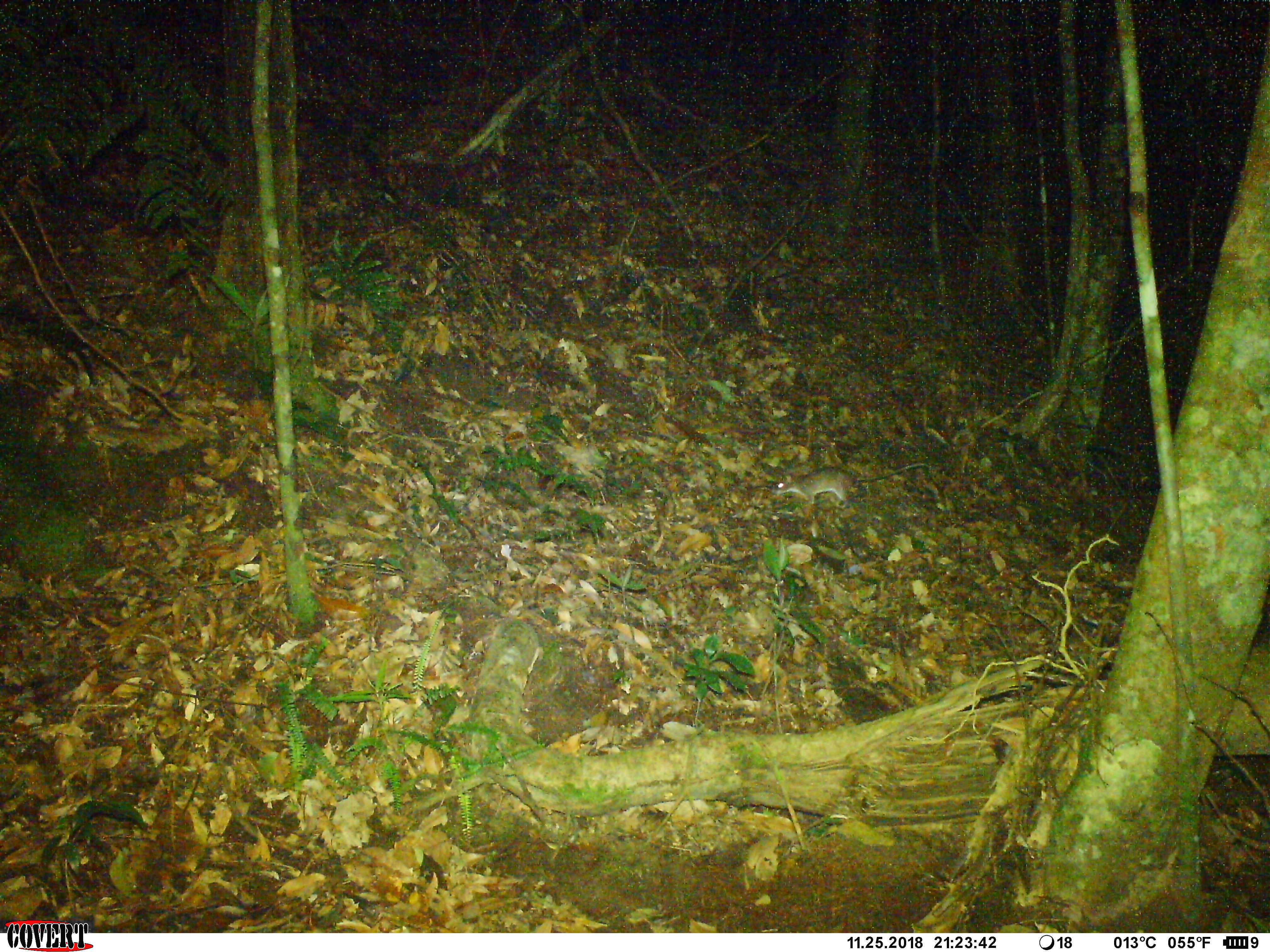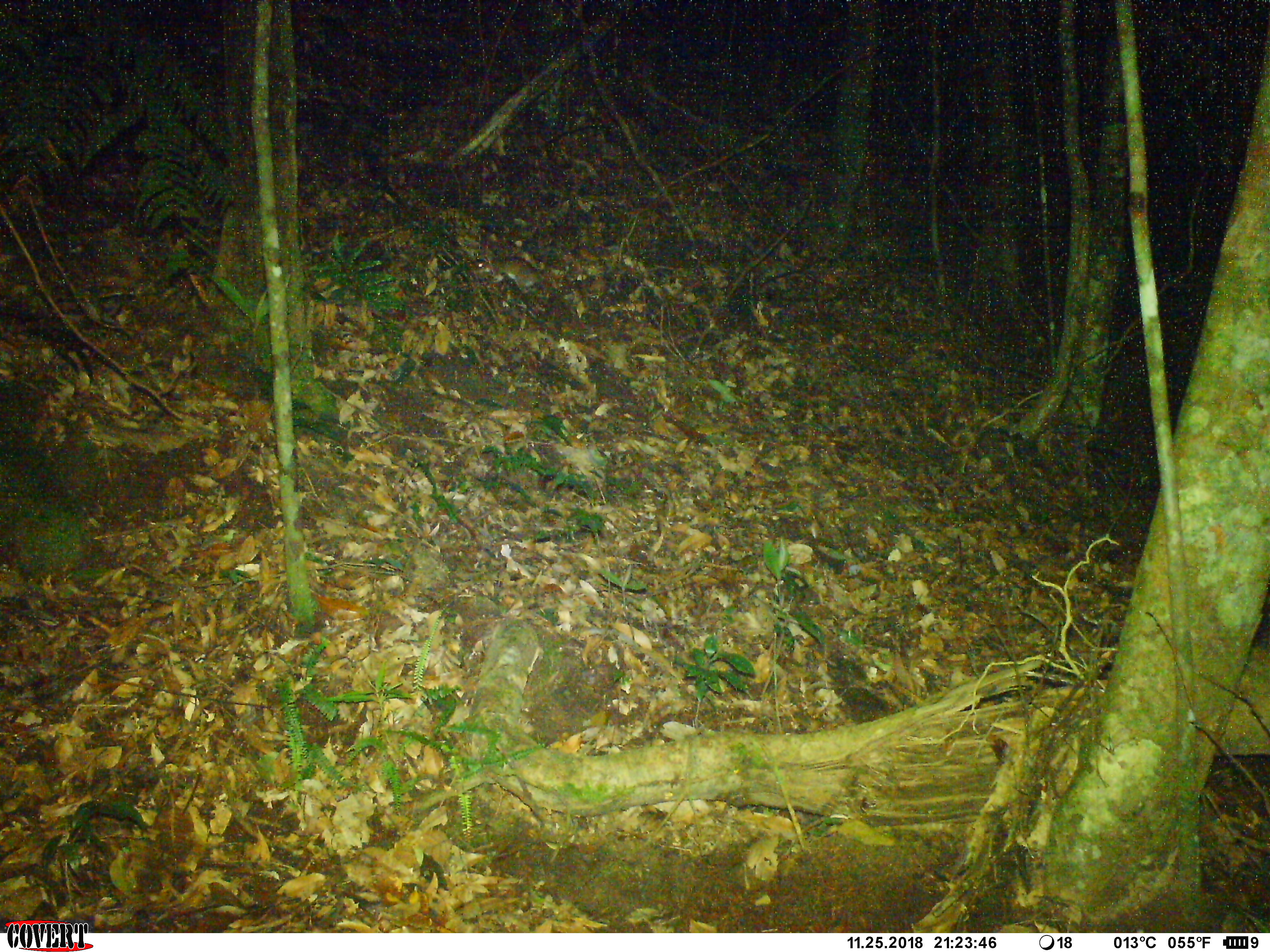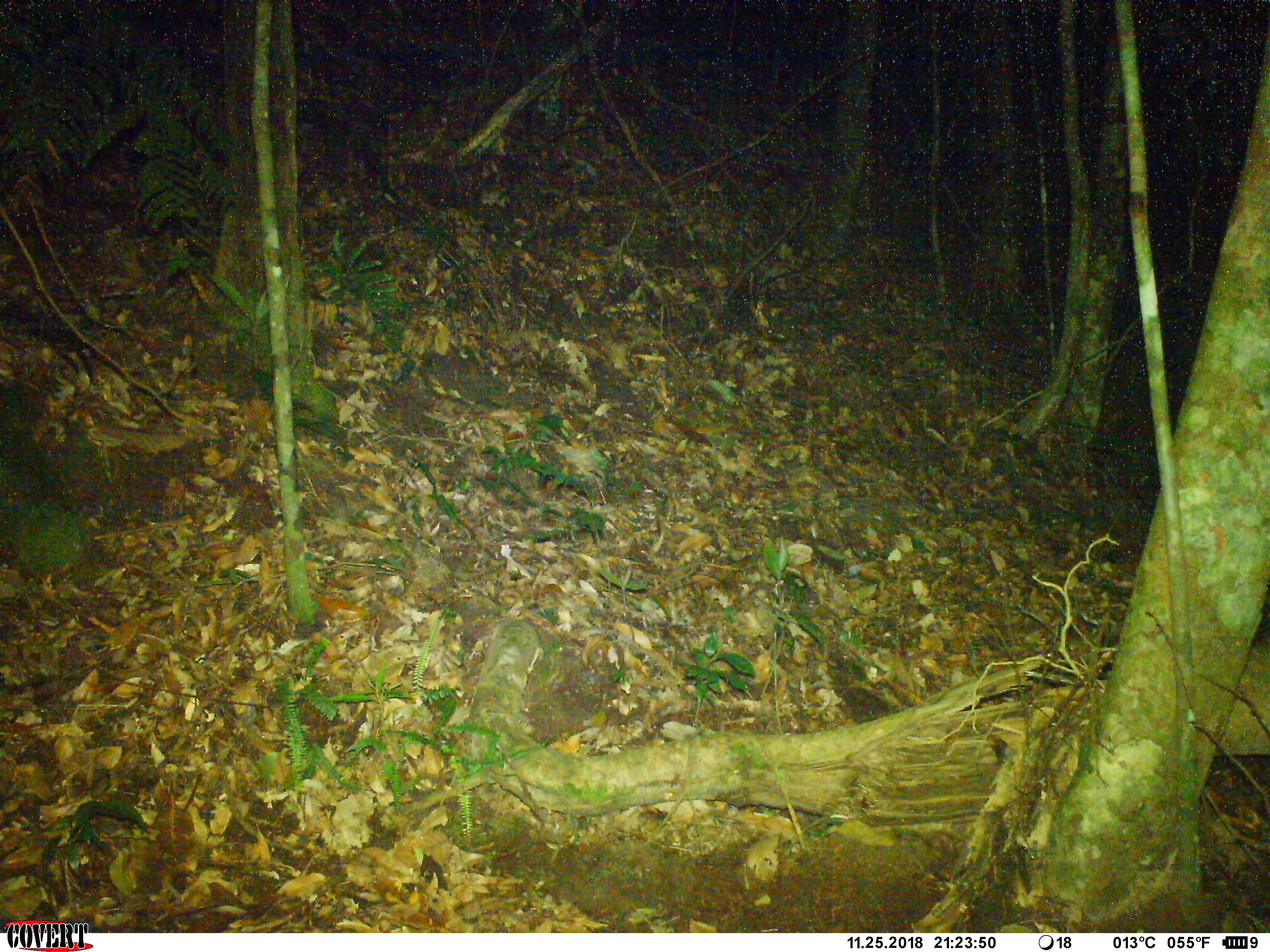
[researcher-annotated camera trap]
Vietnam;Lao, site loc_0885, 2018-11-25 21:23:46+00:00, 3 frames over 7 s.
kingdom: Animalia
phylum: Chordata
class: Mammalia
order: Rodentia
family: Muridae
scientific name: Muridae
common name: old-world mice and rats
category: unidentified murid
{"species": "unidentified murid (old-world mice and rats) (Muridae)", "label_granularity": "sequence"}